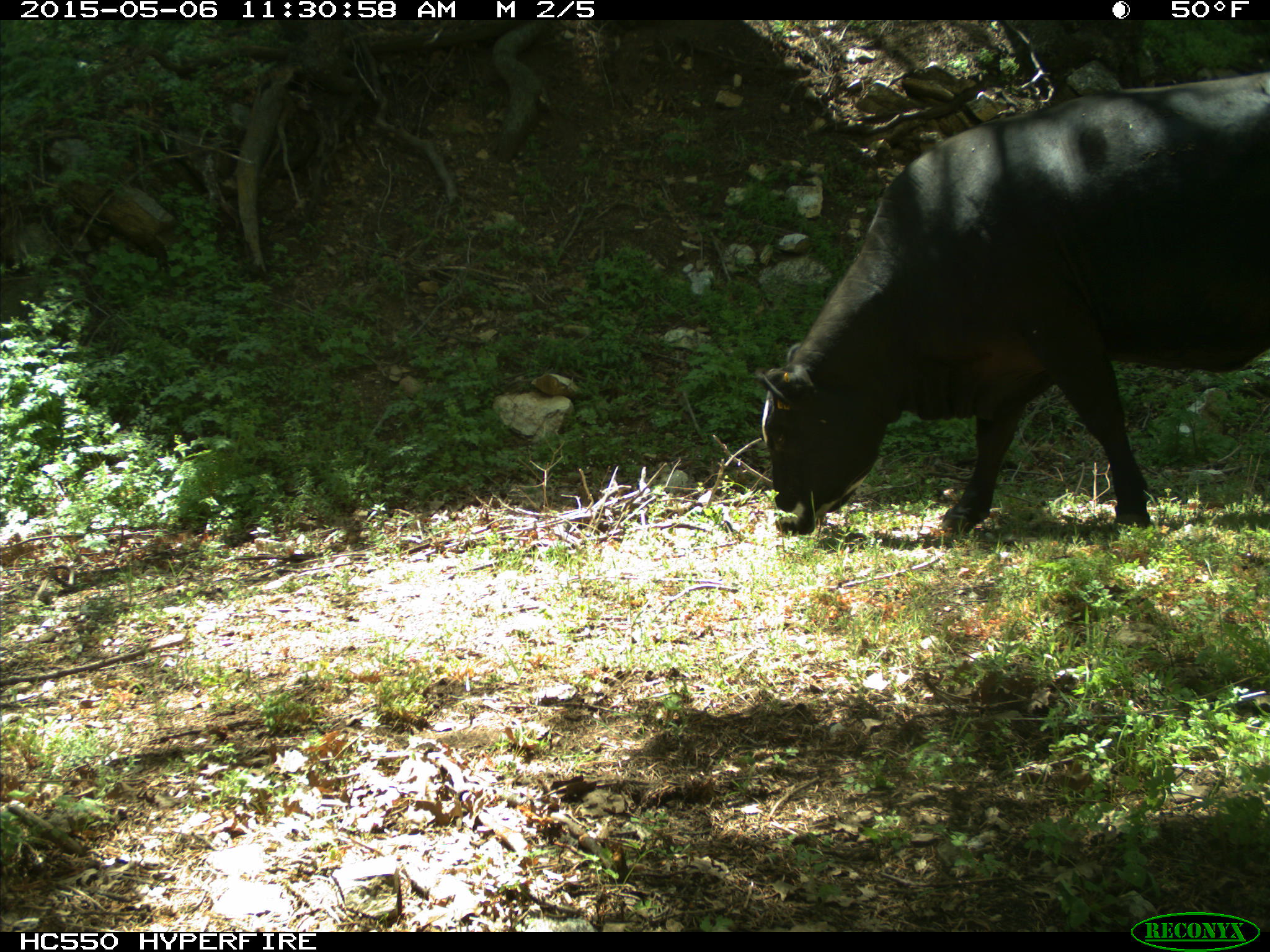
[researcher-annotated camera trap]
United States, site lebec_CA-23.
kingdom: Animalia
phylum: Chordata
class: Mammalia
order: Artiodactyla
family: Bovidae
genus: Bos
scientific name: Bos taurus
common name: domestic cow